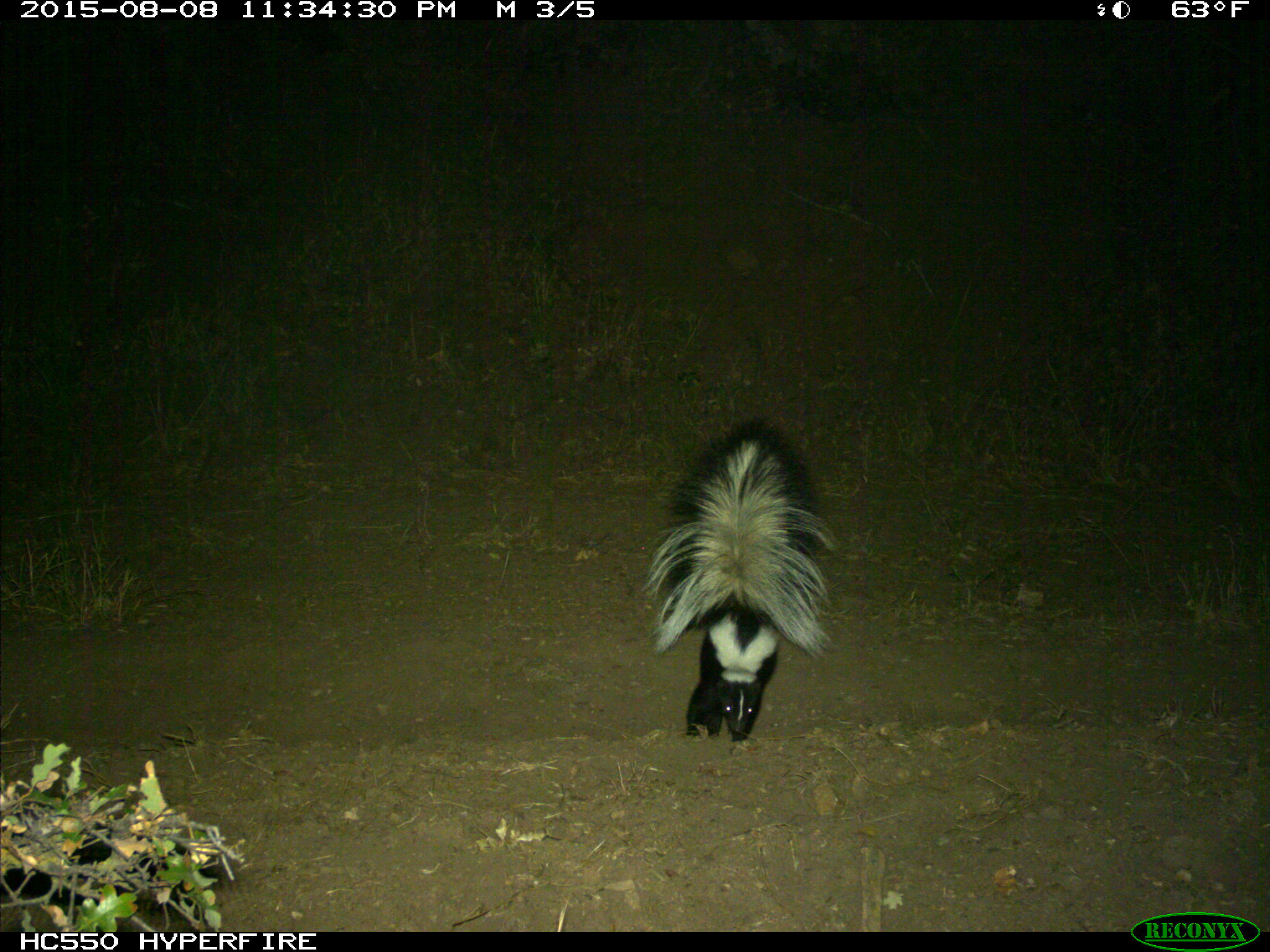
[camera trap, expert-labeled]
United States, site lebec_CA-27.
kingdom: Animalia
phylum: Chordata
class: Mammalia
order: Carnivora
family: Mephitidae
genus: Mephitis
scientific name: Mephitis mephitis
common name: striped skunk